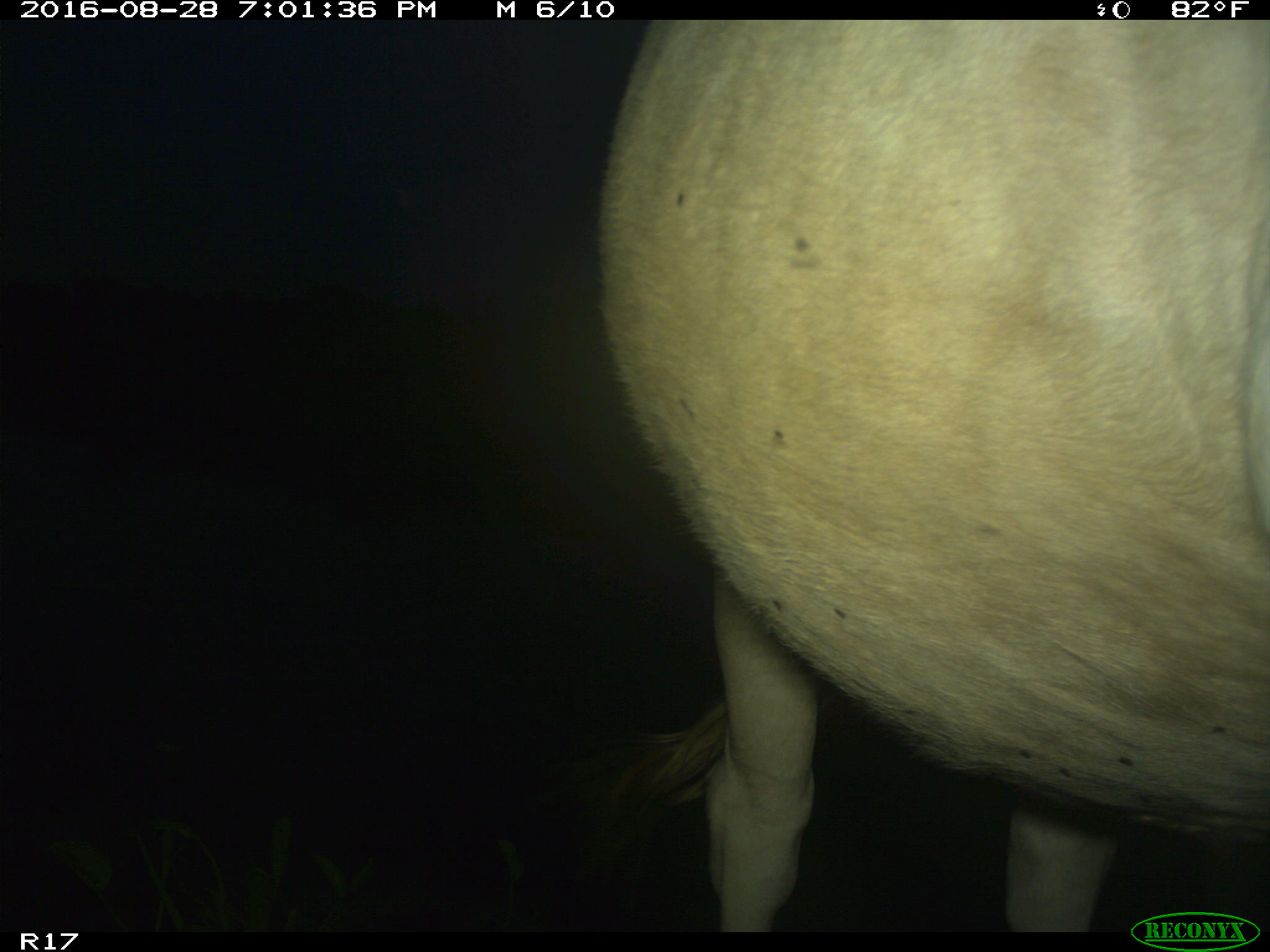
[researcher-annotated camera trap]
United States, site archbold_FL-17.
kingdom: Animalia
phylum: Chordata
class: Mammalia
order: Artiodactyla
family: Bovidae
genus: Bos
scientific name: Bos taurus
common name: domestic cow